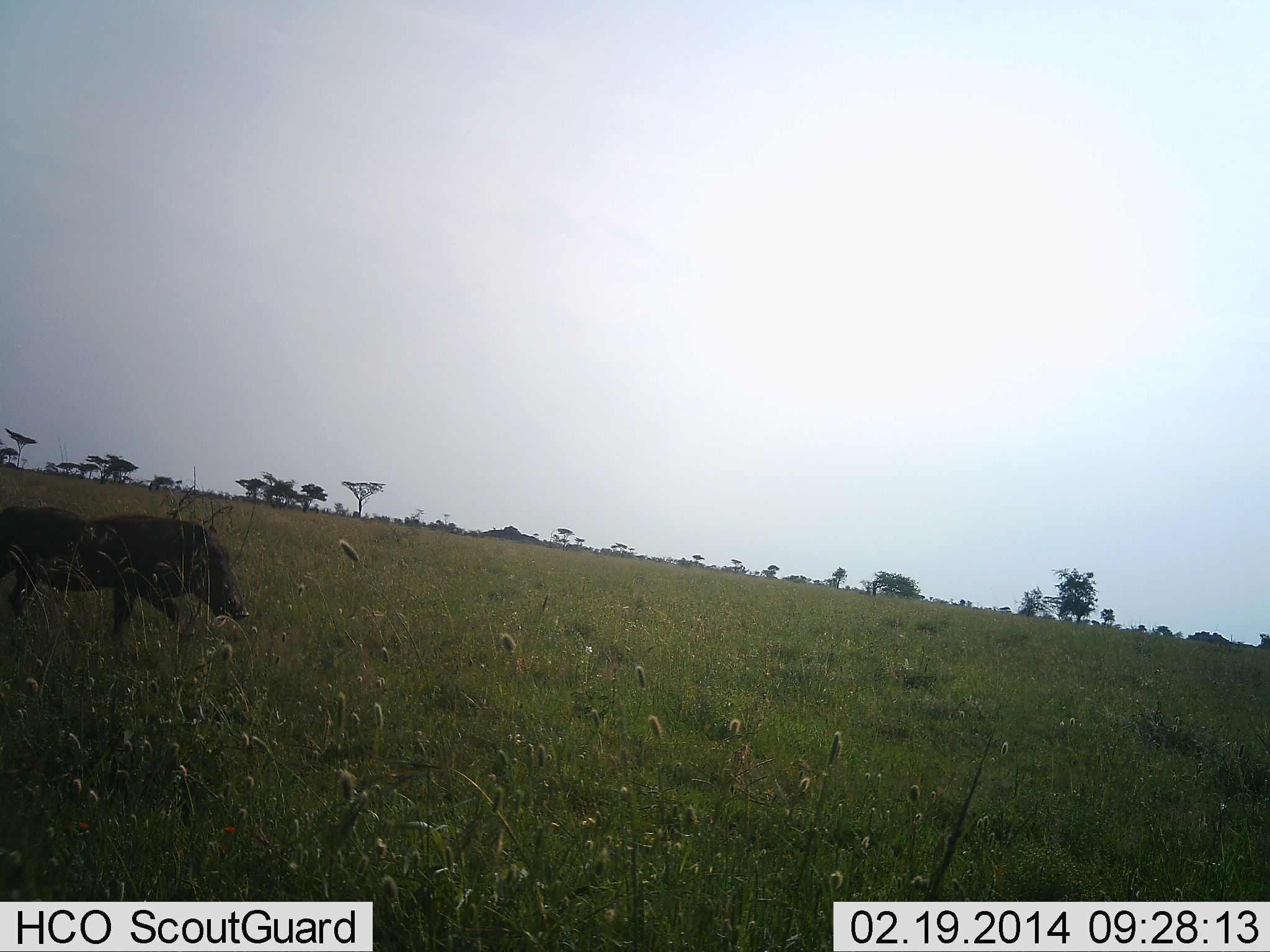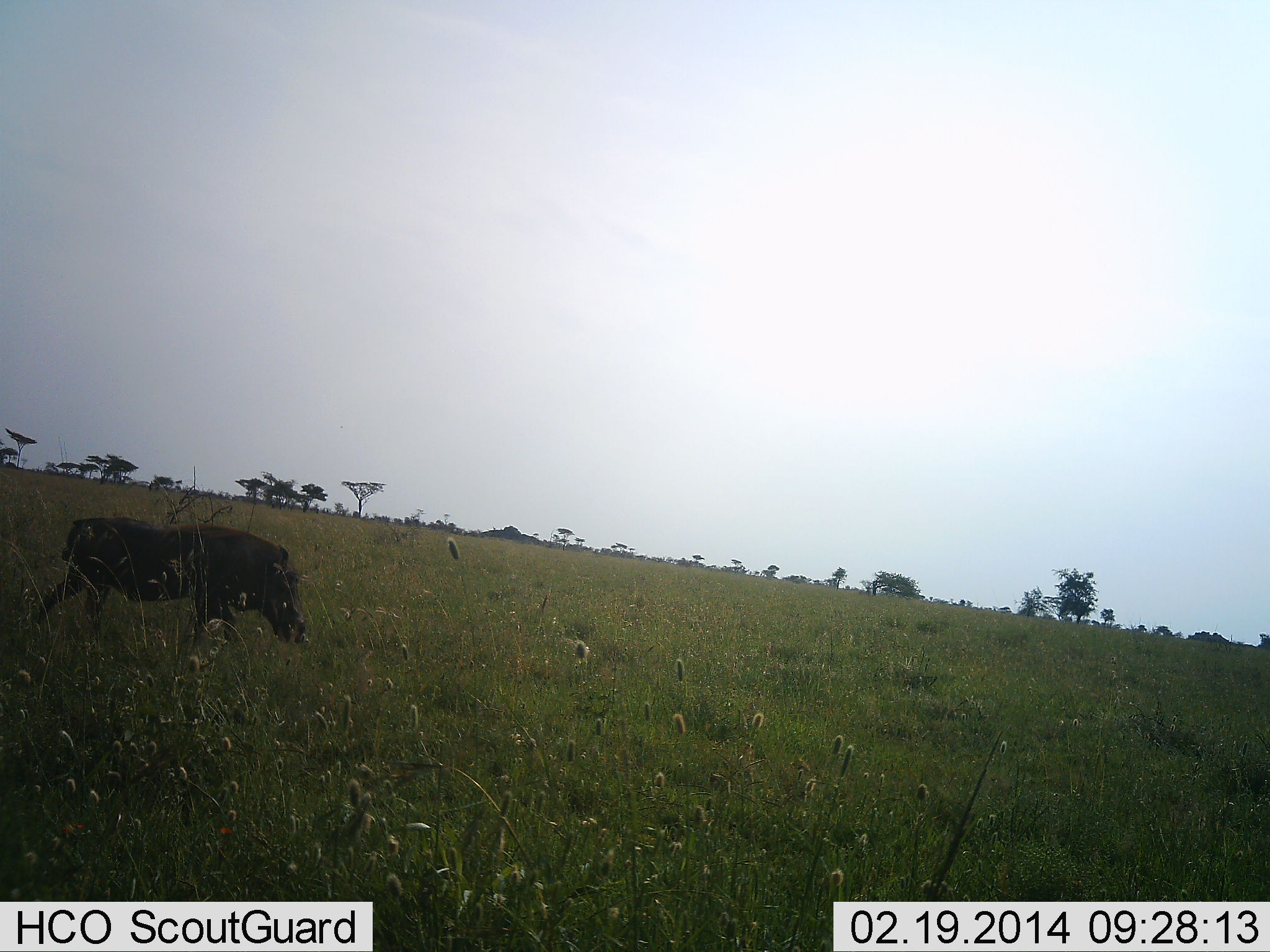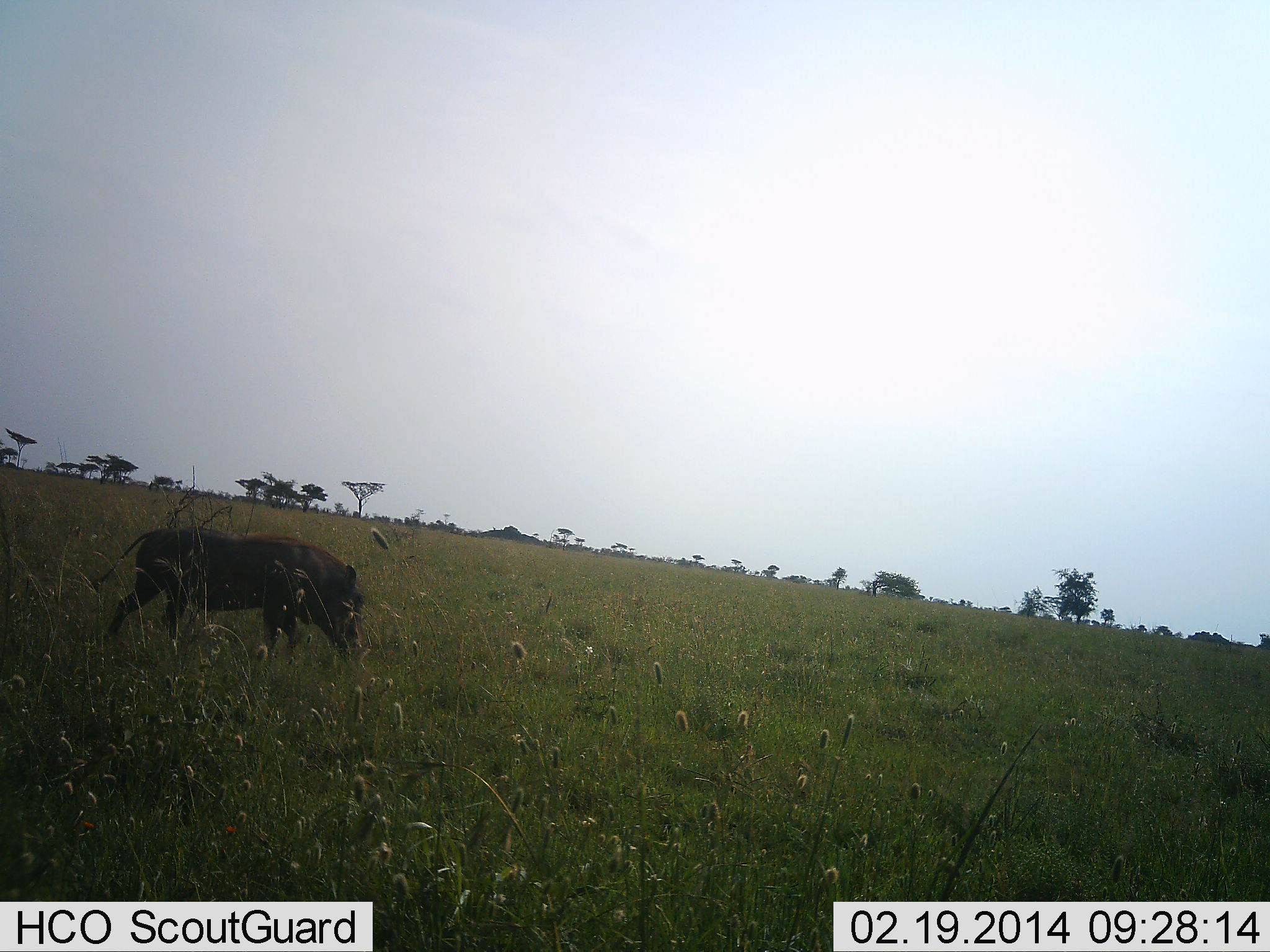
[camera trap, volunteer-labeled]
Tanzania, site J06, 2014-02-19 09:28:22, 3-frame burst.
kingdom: Animalia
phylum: Chordata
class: Mammalia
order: Artiodactyla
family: Suidae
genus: Phacochoerus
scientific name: Phacochoerus africanus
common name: warthog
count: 1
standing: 10%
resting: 0%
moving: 100%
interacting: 0%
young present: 0%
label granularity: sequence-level